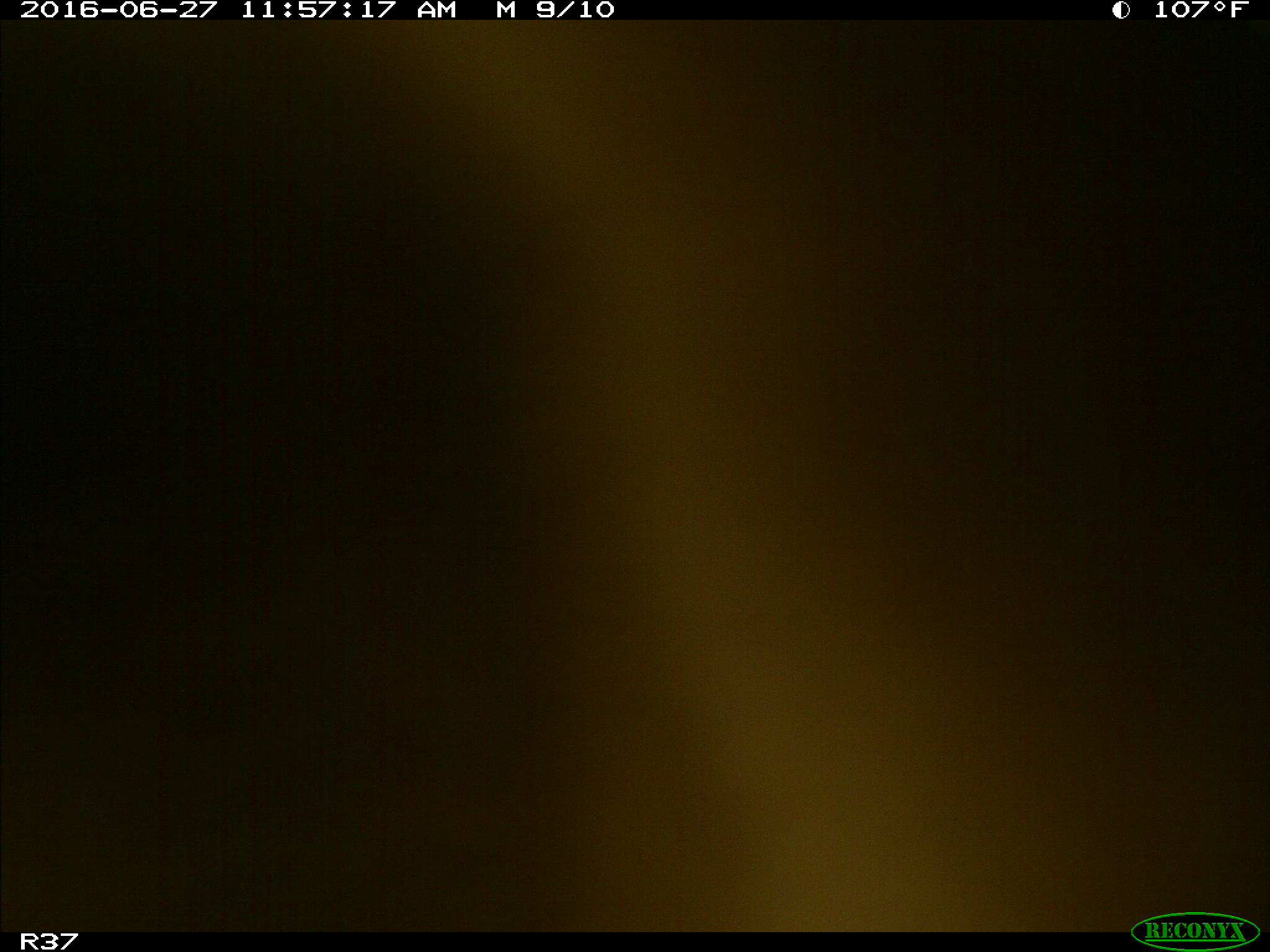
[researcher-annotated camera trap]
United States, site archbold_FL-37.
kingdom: Animalia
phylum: Chordata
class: Mammalia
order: Artiodactyla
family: Bovidae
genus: Bos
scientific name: Bos taurus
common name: domestic cow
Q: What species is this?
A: Bos taurus (domestic cow).